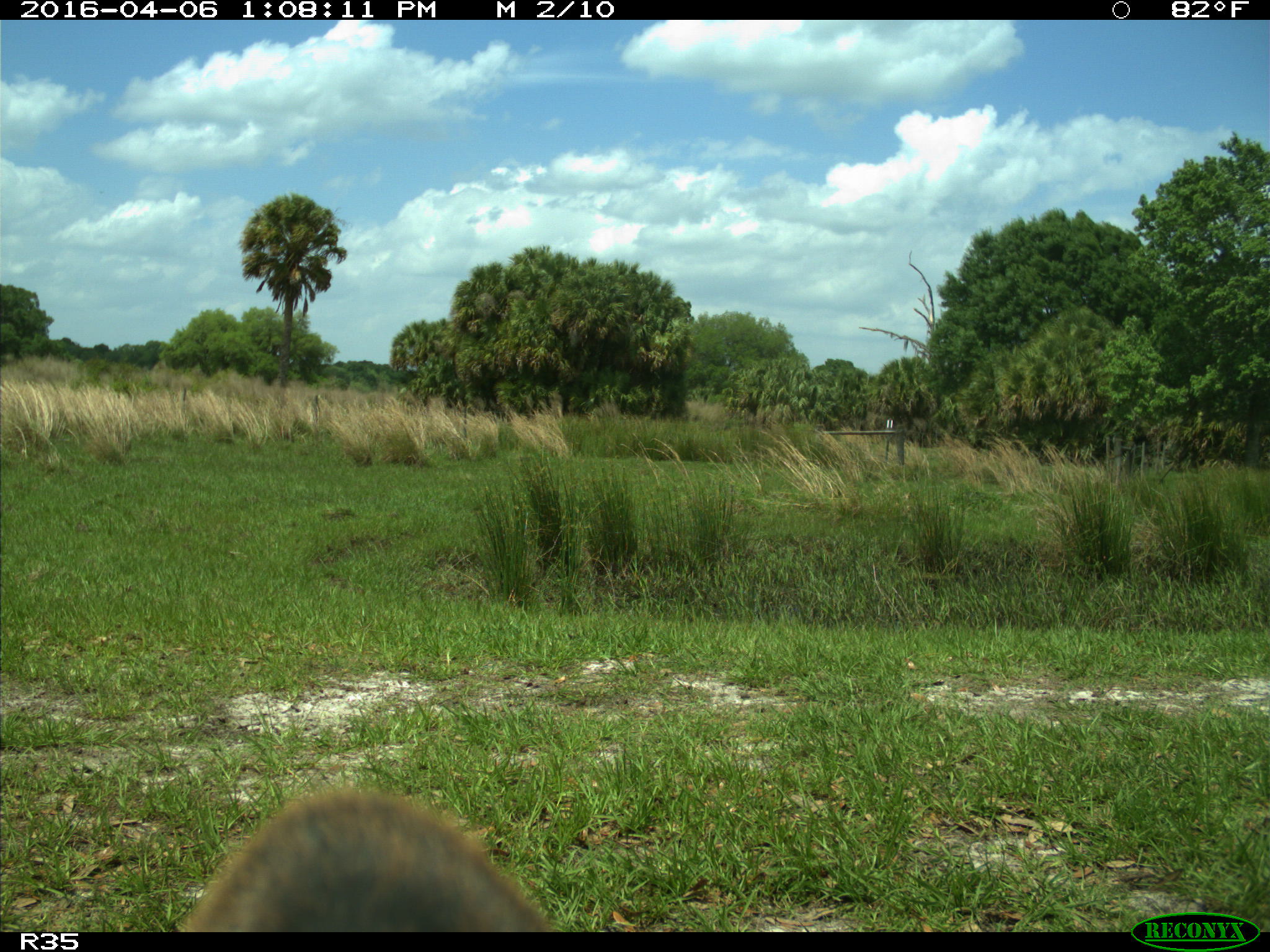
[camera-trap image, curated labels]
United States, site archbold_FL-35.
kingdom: Animalia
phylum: Chordata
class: Mammalia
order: Artiodactyla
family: Bovidae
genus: Bos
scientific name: Bos taurus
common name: domestic cow